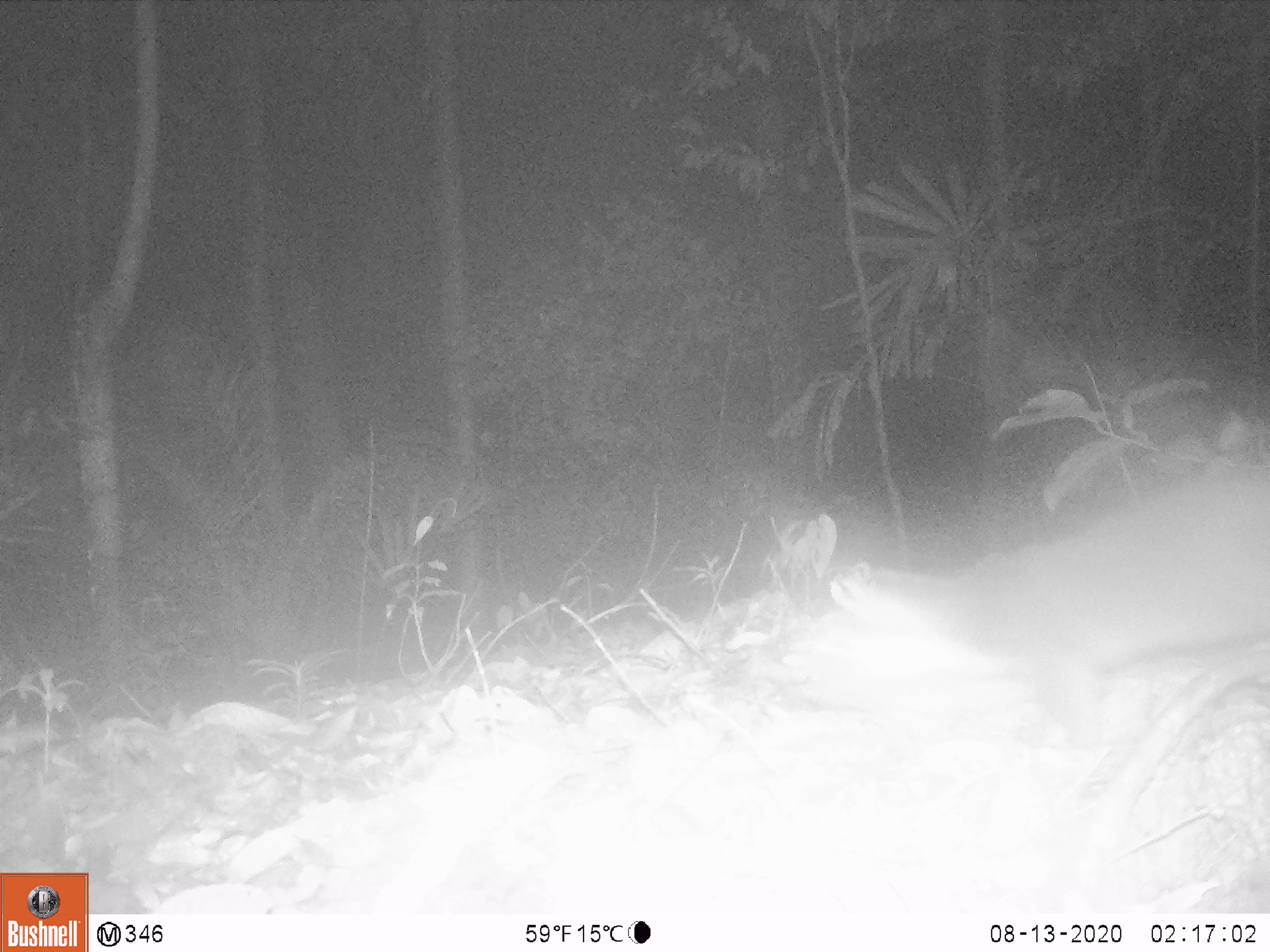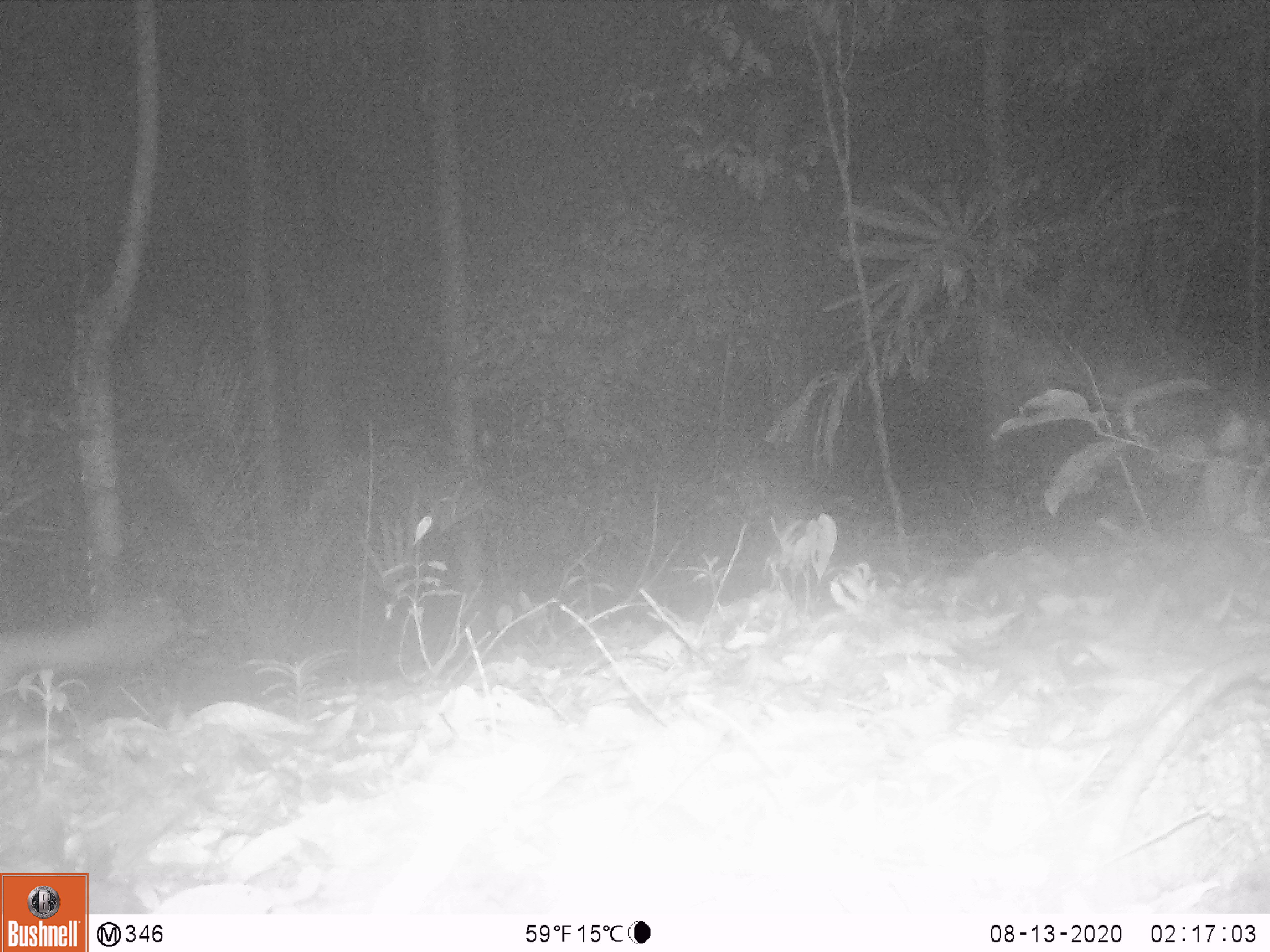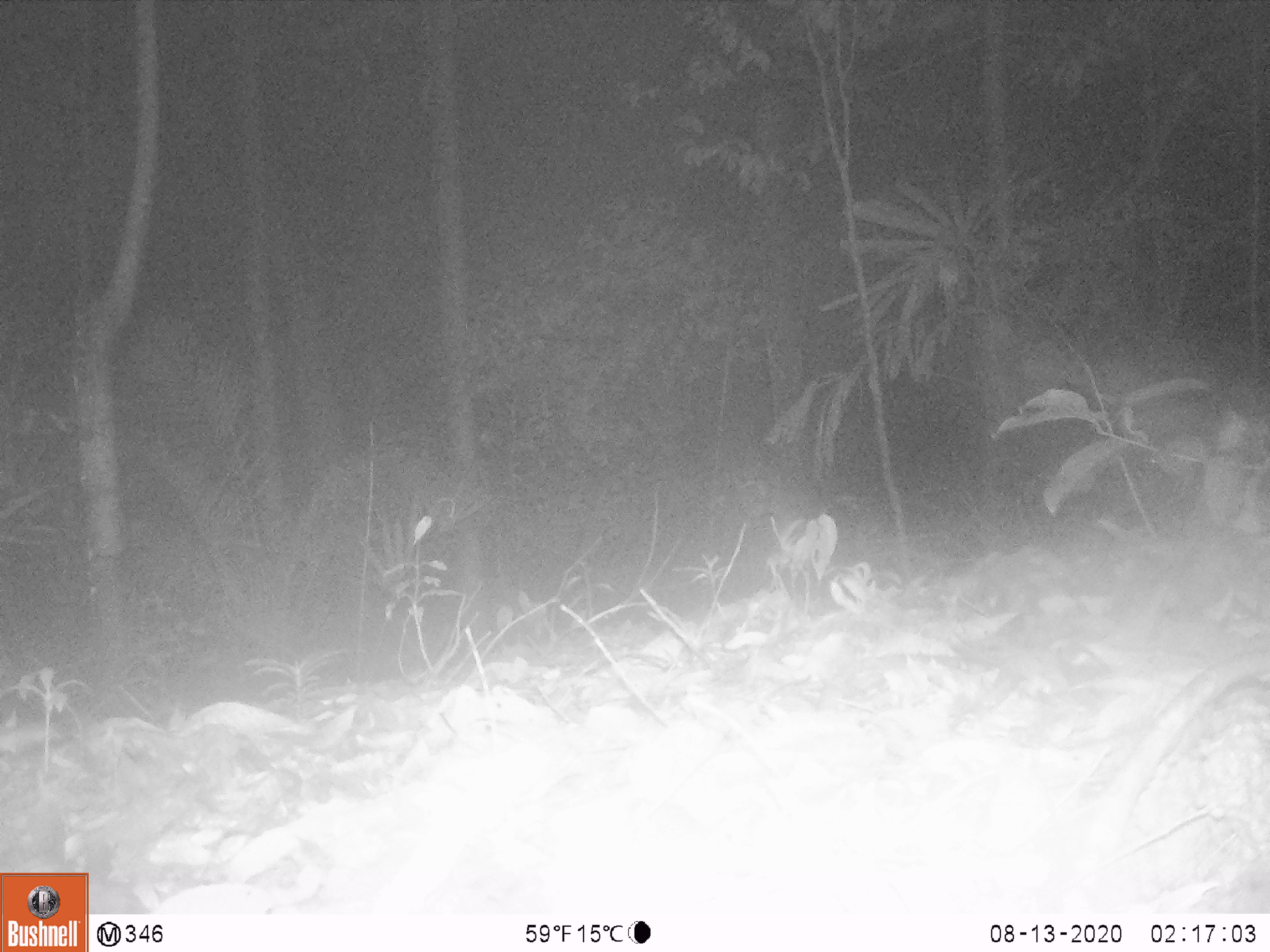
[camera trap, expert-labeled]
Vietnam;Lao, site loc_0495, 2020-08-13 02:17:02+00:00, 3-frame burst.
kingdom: Animalia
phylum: Chordata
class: Mammalia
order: Carnivora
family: Mustelidae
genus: Melogale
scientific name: Melogale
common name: ferret badger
Ferret badger (Melogale). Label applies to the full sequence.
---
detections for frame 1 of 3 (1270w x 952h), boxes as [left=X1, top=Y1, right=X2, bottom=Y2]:
ferret badger: [left=828, top=475, right=1270, bottom=748]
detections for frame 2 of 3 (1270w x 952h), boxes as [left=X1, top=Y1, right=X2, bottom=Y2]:
ferret badger: [left=0, top=596, right=177, bottom=678]